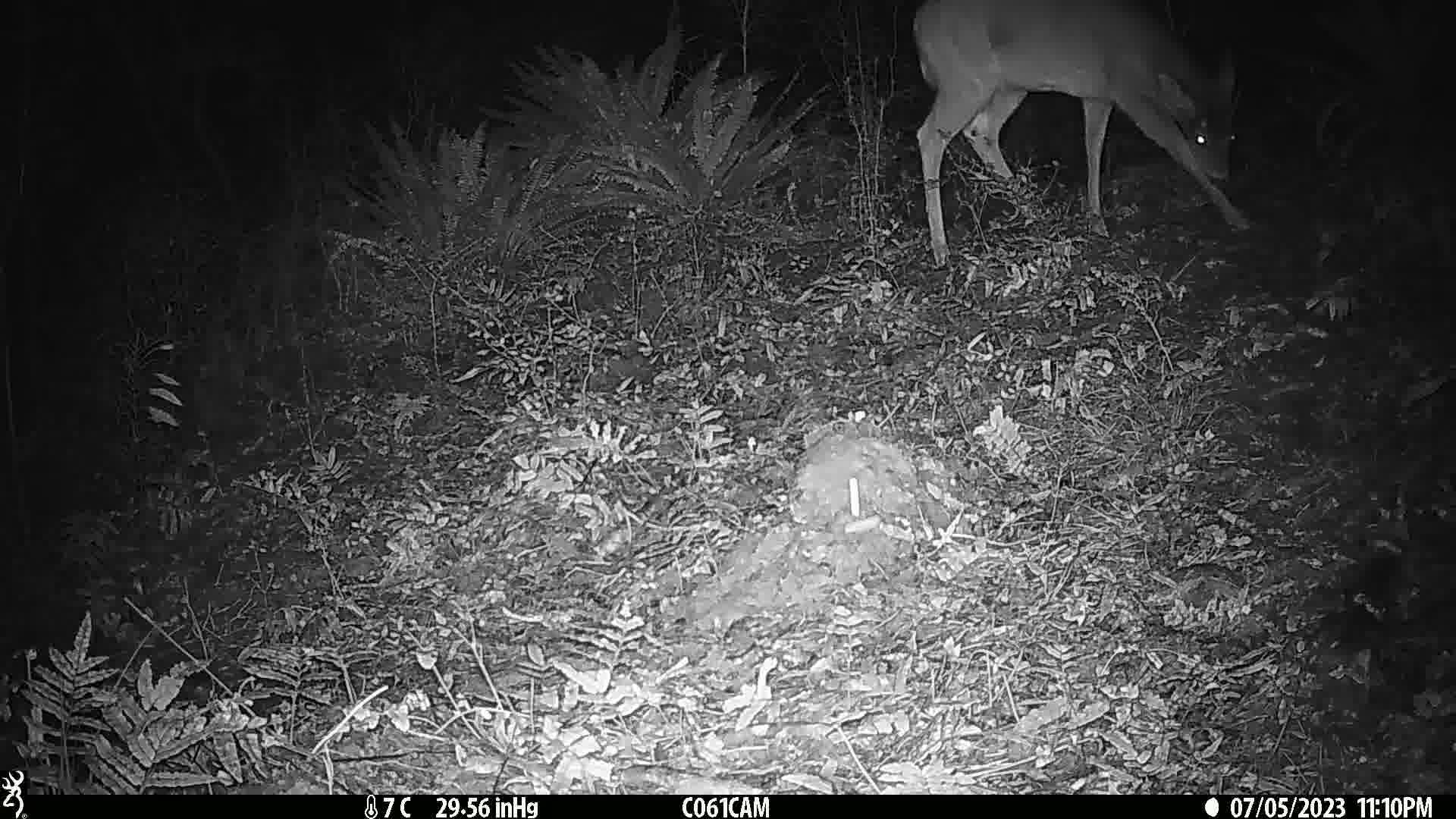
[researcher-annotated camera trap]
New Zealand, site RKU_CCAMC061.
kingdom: Animalia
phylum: Chordata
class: Mammalia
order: Artiodactyla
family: Cervidae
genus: Odocoileus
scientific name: Odocoileus virginianus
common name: white-tailed deer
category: white tailed deer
White tailed deer (white-tailed deer) (Odocoileus virginianus).